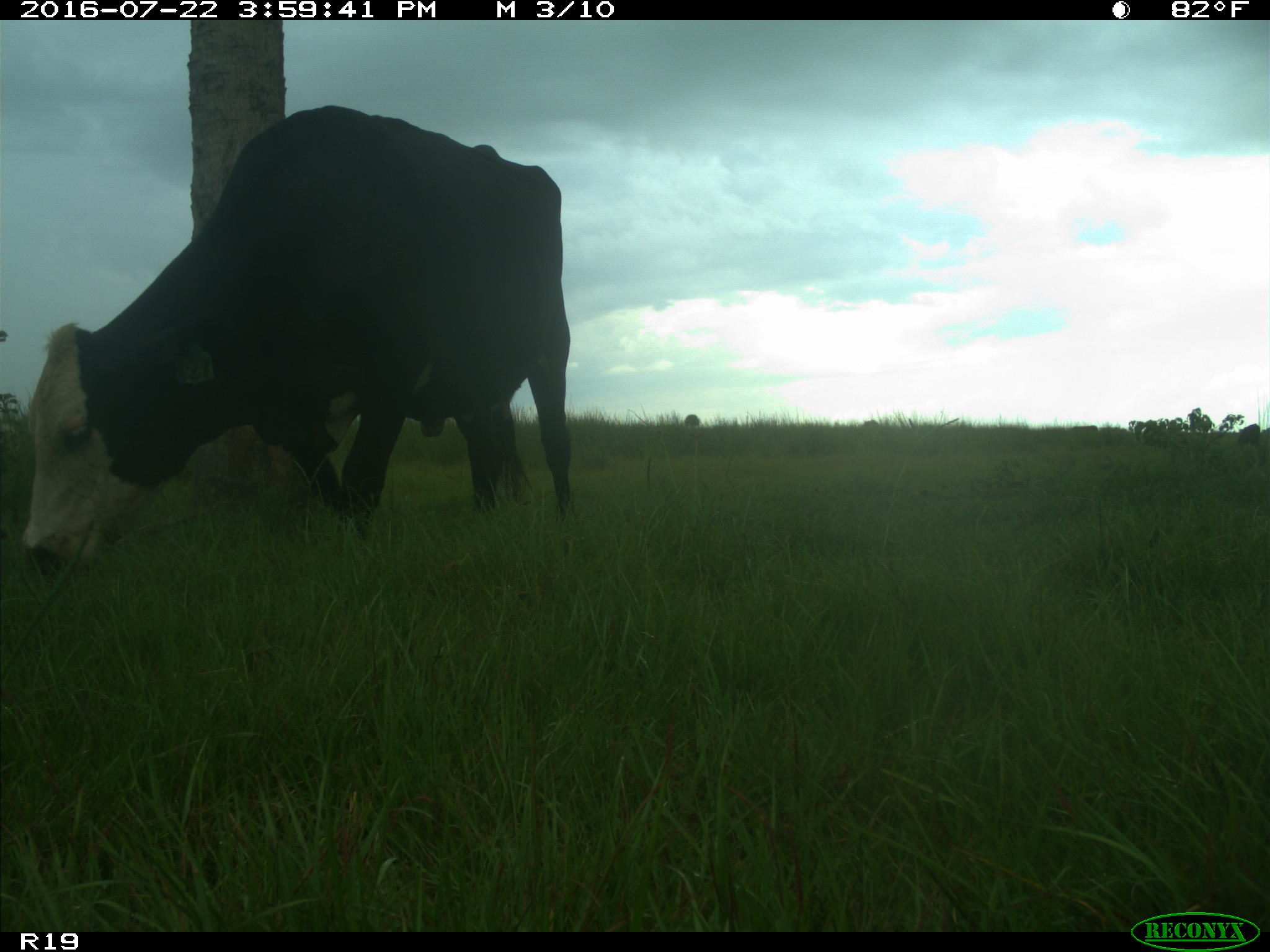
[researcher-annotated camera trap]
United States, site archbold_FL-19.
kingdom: Animalia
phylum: Chordata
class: Mammalia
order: Artiodactyla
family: Bovidae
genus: Bos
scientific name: Bos taurus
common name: domestic cow